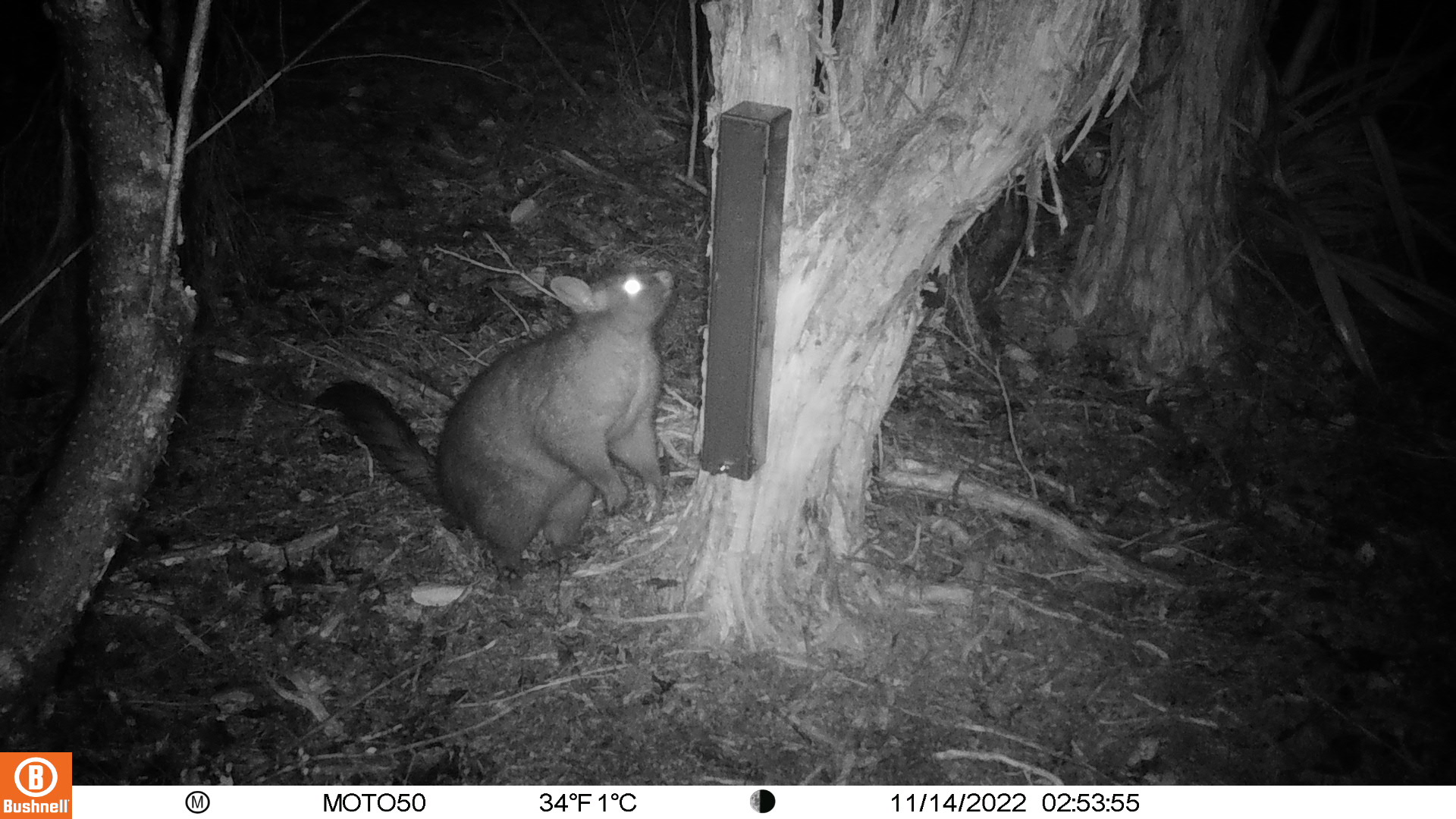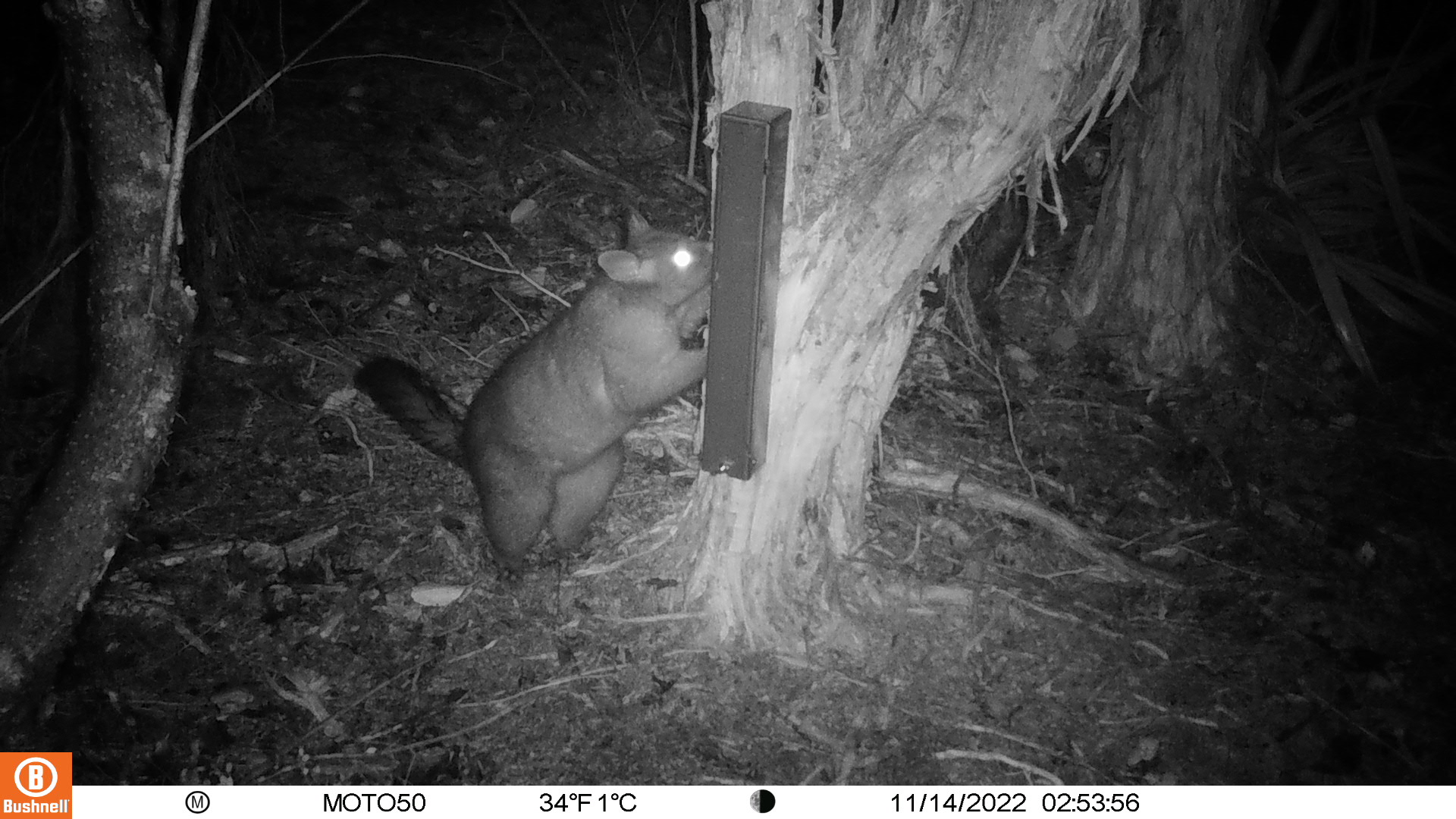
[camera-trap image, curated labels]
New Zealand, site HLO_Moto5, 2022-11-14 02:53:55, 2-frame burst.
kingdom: Animalia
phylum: Chordata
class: Mammalia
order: Diprotodontia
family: Phalangeridae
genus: Trichosurus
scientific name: Trichosurus vulpecula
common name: common brushtail possum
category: possum